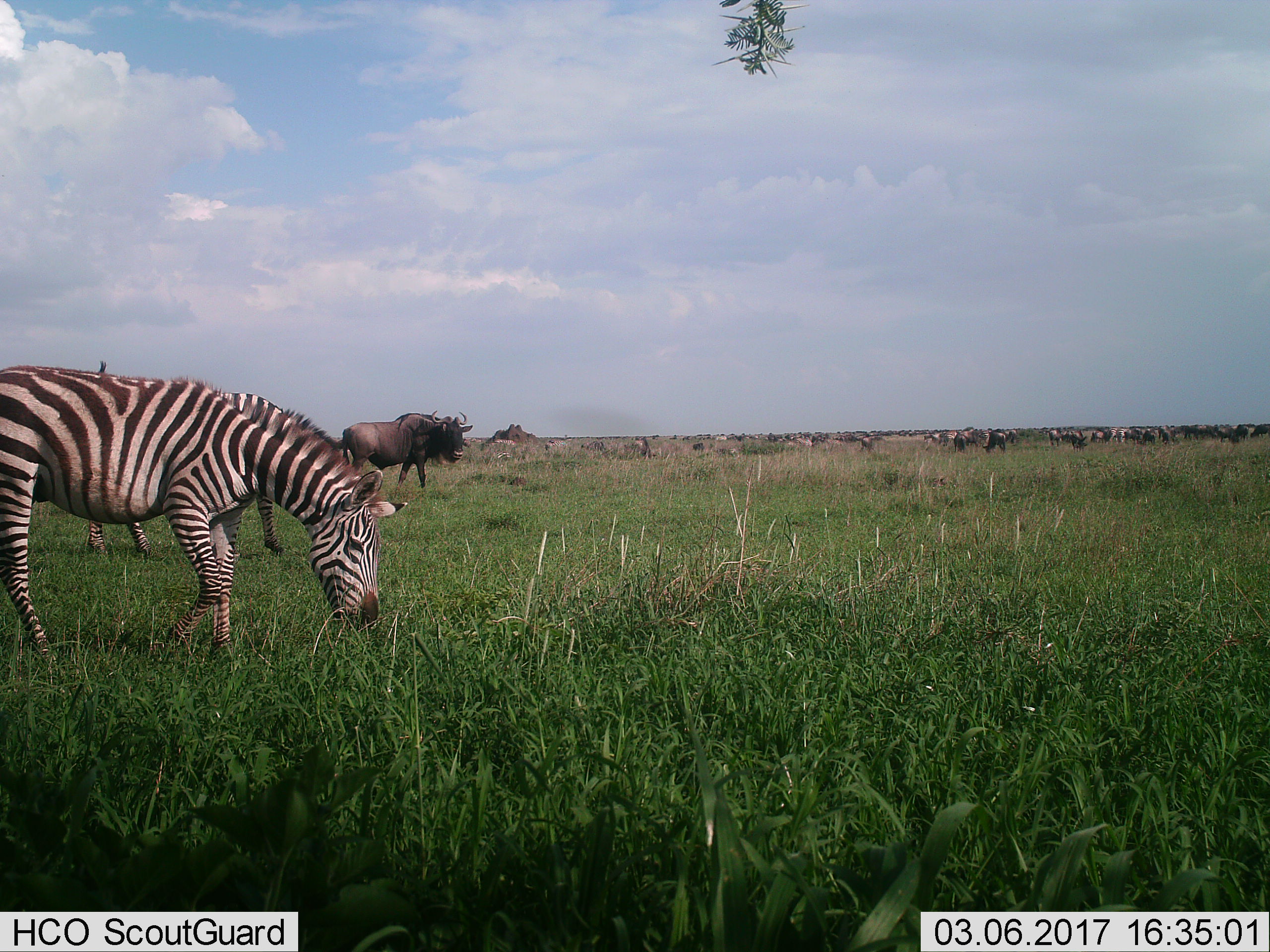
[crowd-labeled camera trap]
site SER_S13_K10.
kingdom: Animalia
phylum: Chordata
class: Mammalia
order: Artiodactyla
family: Bovidae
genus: Connochaetes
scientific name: Connochaetes taurinus taurinus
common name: blue wildebeest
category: wildebeestblue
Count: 11-50.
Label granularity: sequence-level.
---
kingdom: Animalia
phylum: Chordata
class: Mammalia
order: Perissodactyla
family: Equidae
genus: Equus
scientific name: Equus quagga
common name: plains zebra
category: zebraplains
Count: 11-50.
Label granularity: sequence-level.